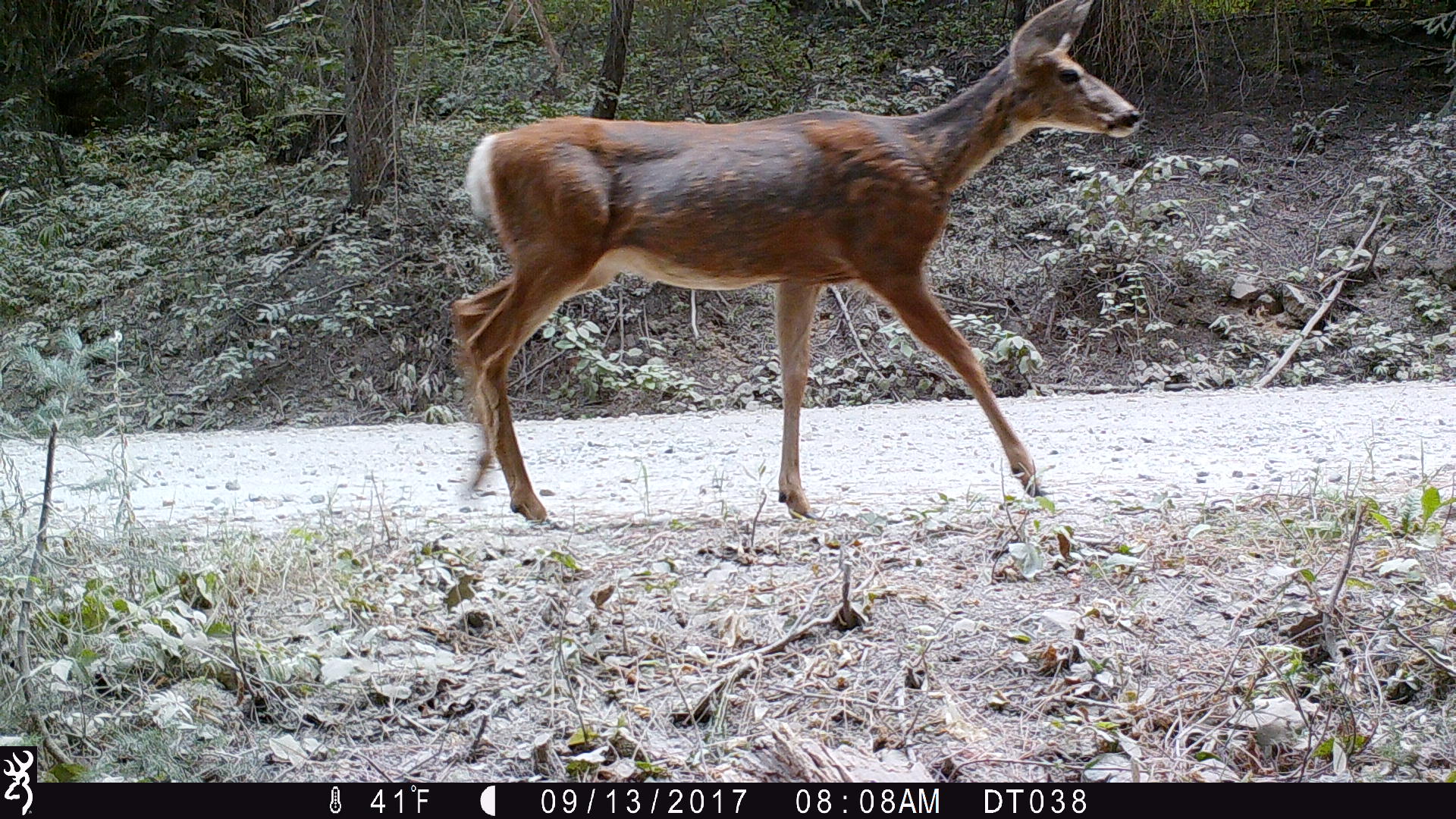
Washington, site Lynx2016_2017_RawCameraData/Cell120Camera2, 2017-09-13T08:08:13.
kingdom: Animalia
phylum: Chordata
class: Mammalia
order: Artiodactyla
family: Cervidae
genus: Odocoileus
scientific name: Odocoileus hemionus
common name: mule deer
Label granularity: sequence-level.